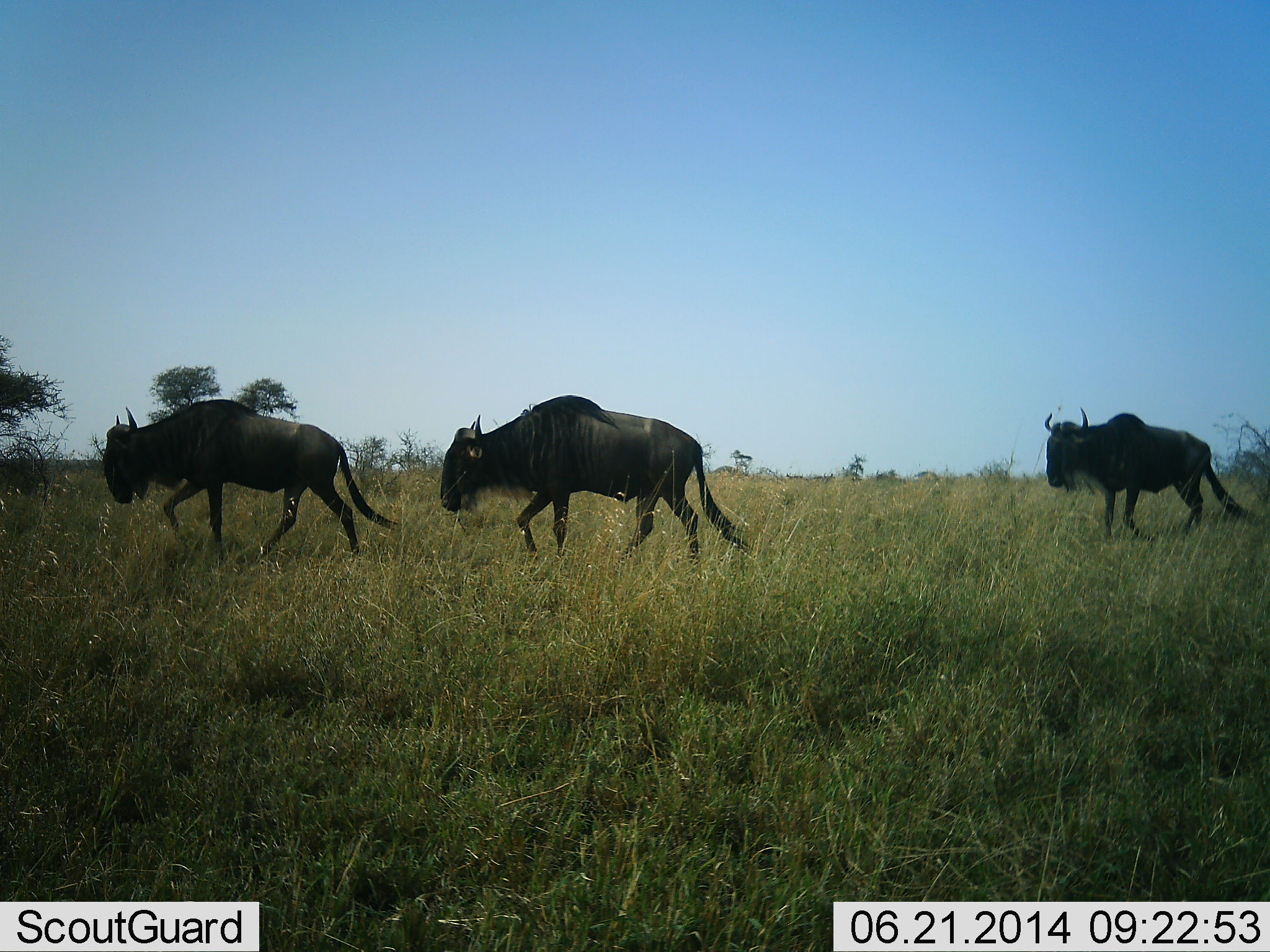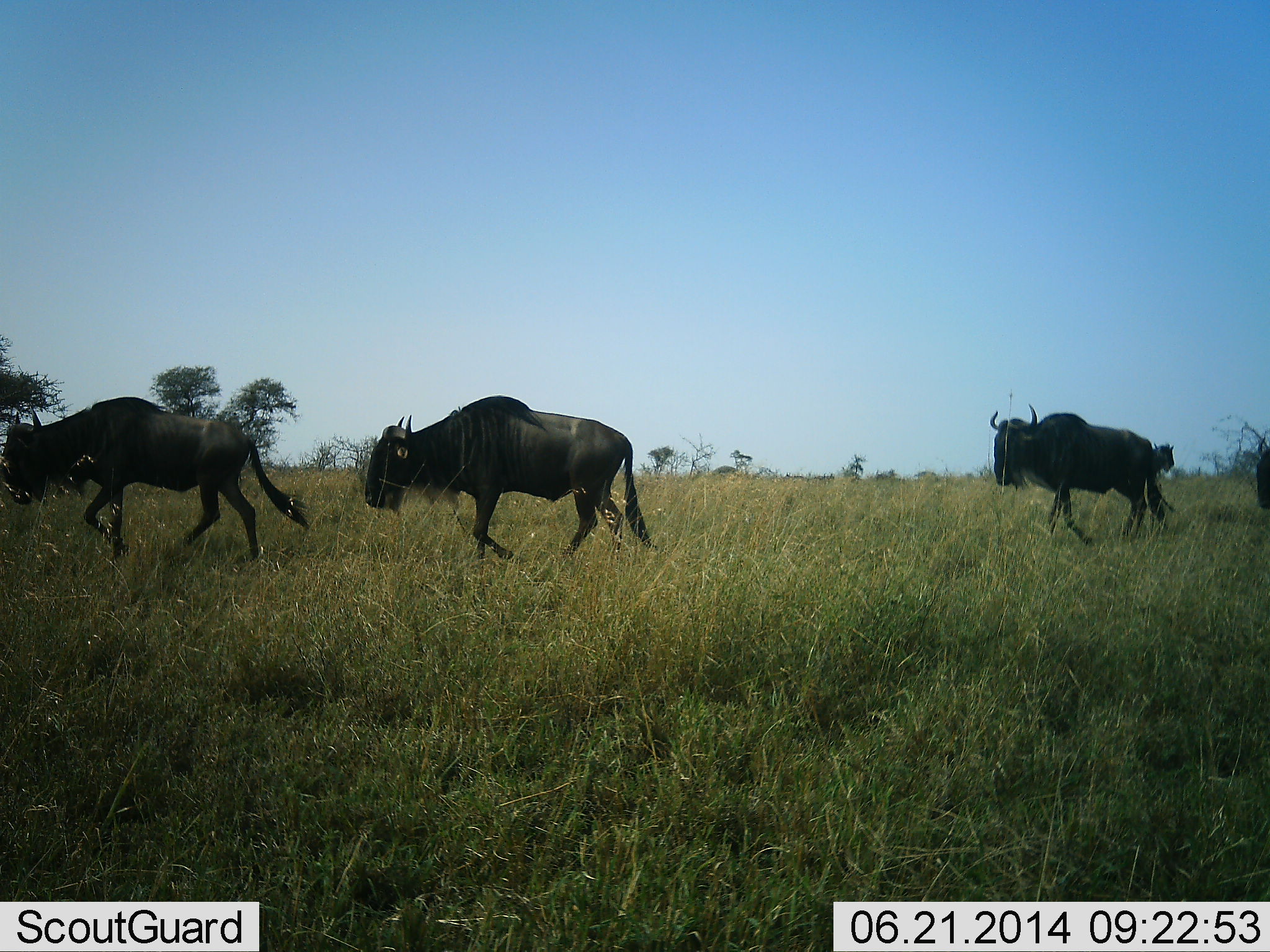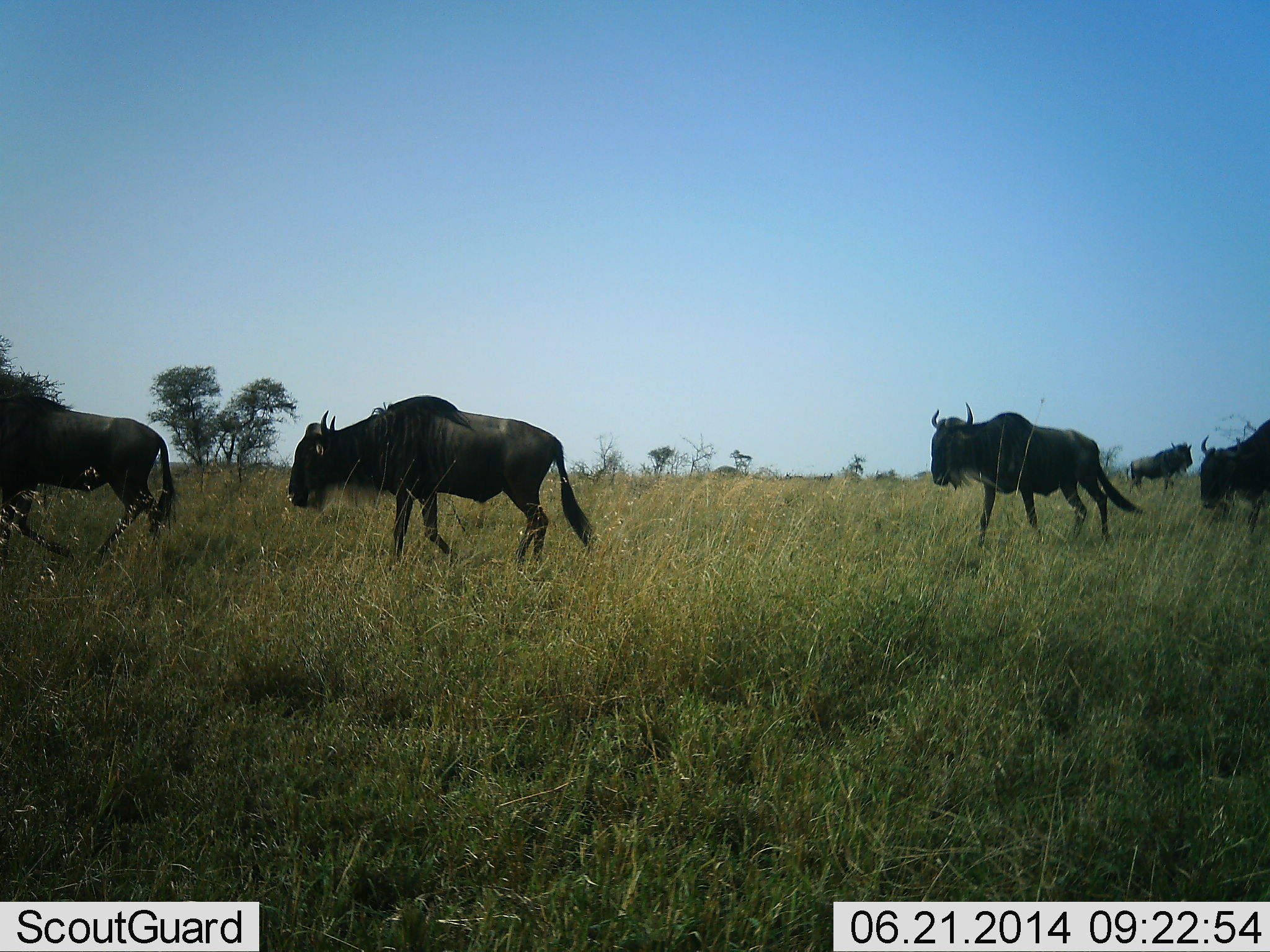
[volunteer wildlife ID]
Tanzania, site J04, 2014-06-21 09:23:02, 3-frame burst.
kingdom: Animalia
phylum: Chordata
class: Mammalia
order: Artiodactyla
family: Bovidae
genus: Connochaetes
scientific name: Connochaetes taurinus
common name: blue wildebeest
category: wildebeest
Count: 5.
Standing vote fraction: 10%.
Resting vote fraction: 0%.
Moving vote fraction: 100%.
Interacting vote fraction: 0%.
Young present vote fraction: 0%.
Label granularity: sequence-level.